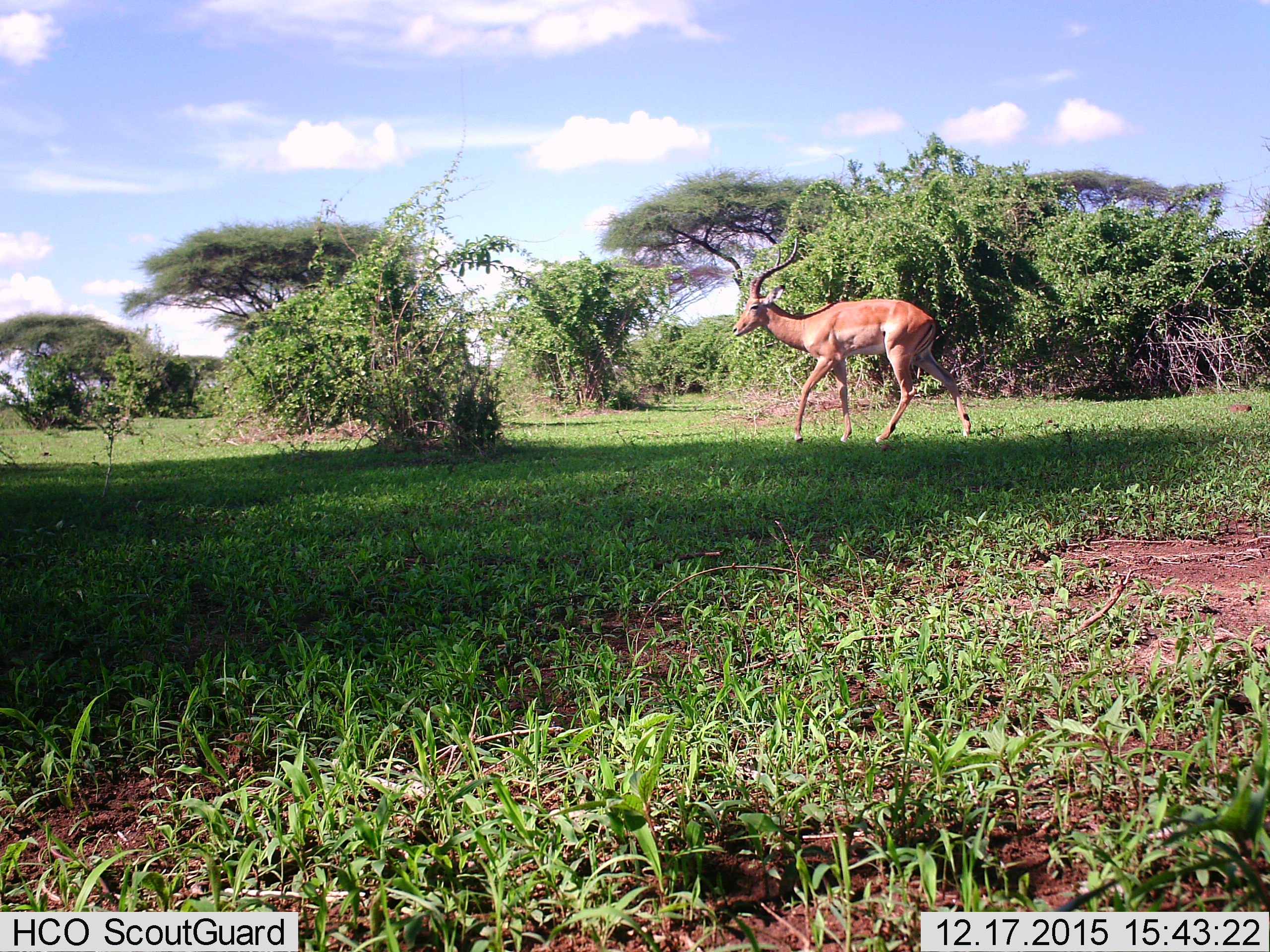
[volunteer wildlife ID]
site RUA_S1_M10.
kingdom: Animalia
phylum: Chordata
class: Mammalia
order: Artiodactyla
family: Bovidae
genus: Aepyceros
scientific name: Aepyceros melampus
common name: impala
Impala (Aepyceros melampus), count 1. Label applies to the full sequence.